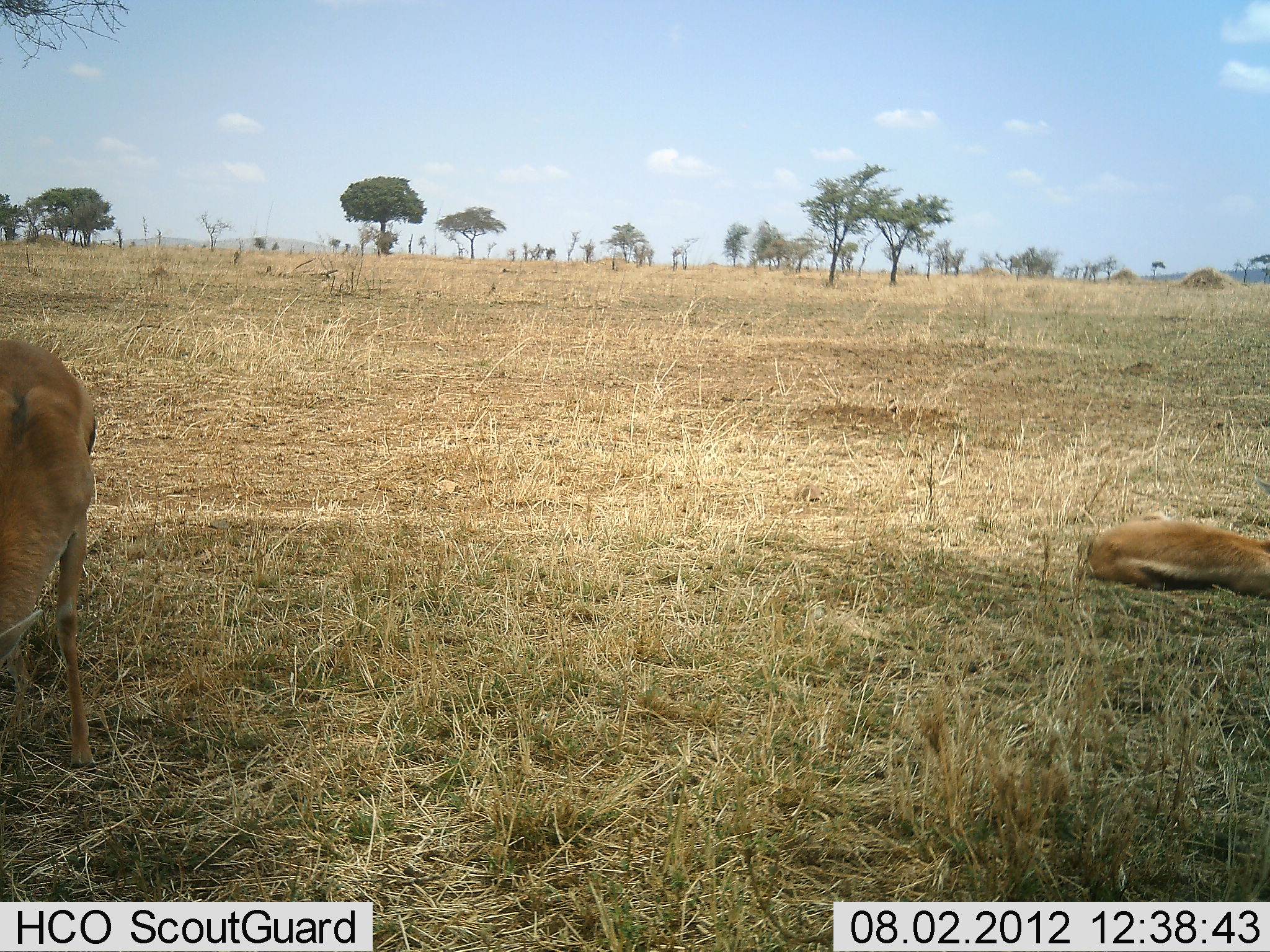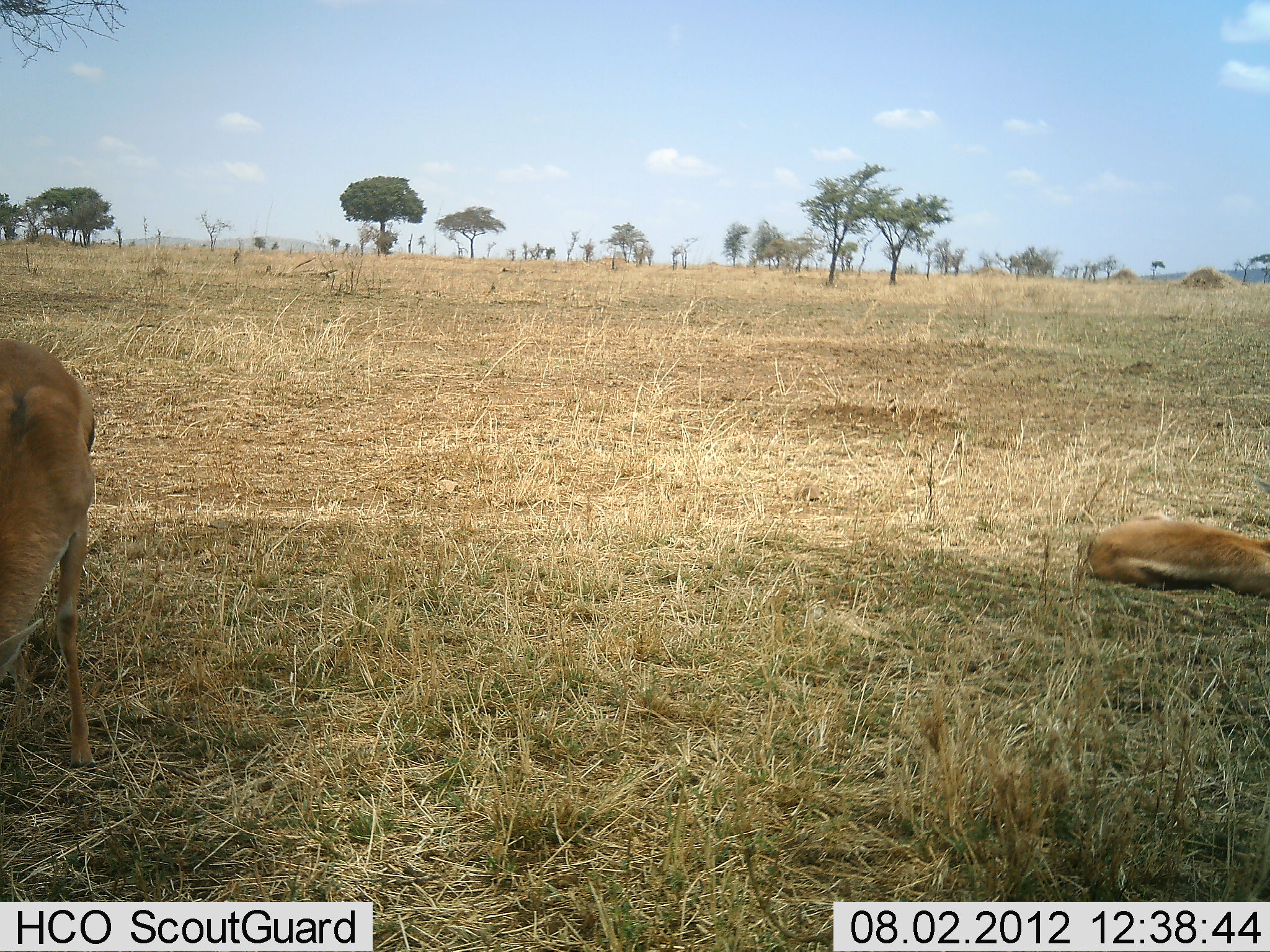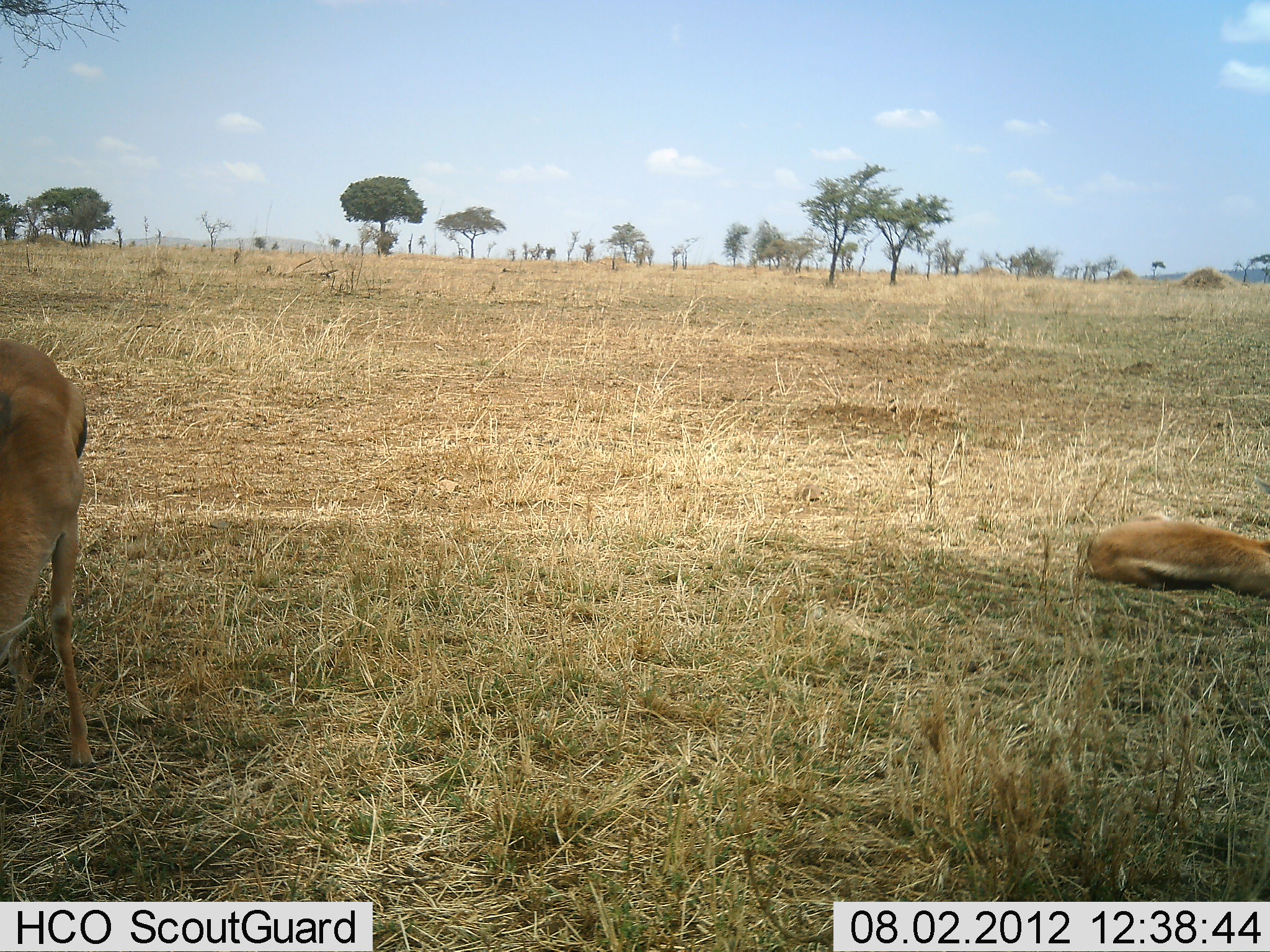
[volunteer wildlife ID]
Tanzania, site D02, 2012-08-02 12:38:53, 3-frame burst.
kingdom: Animalia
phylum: Chordata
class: Mammalia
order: Artiodactyla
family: Bovidae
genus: Eudorcas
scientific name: Eudorcas thomsonii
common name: thomson's gazelle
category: gazellethomsons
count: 2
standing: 80%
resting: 100%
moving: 0%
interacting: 0%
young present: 0%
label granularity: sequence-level